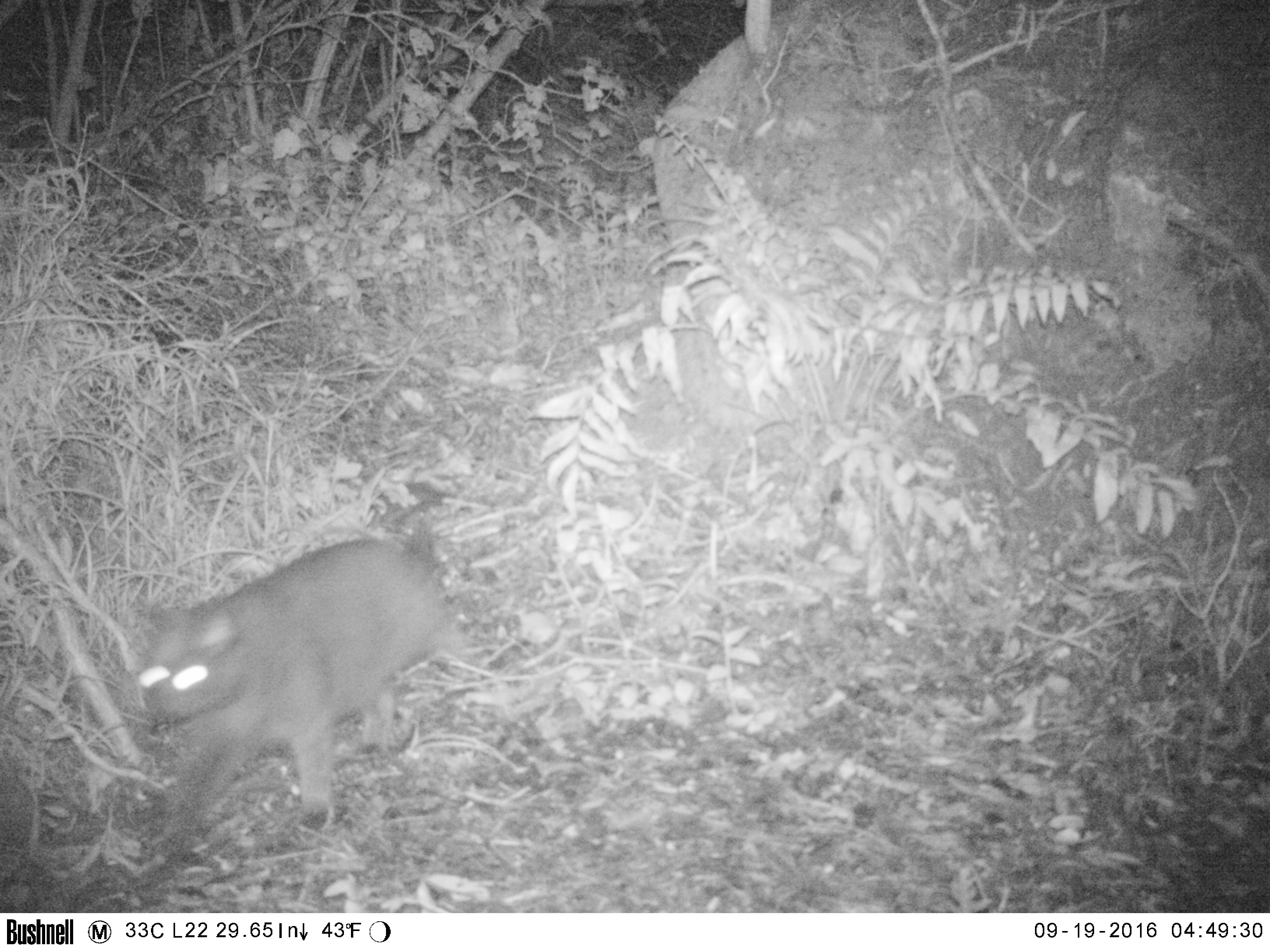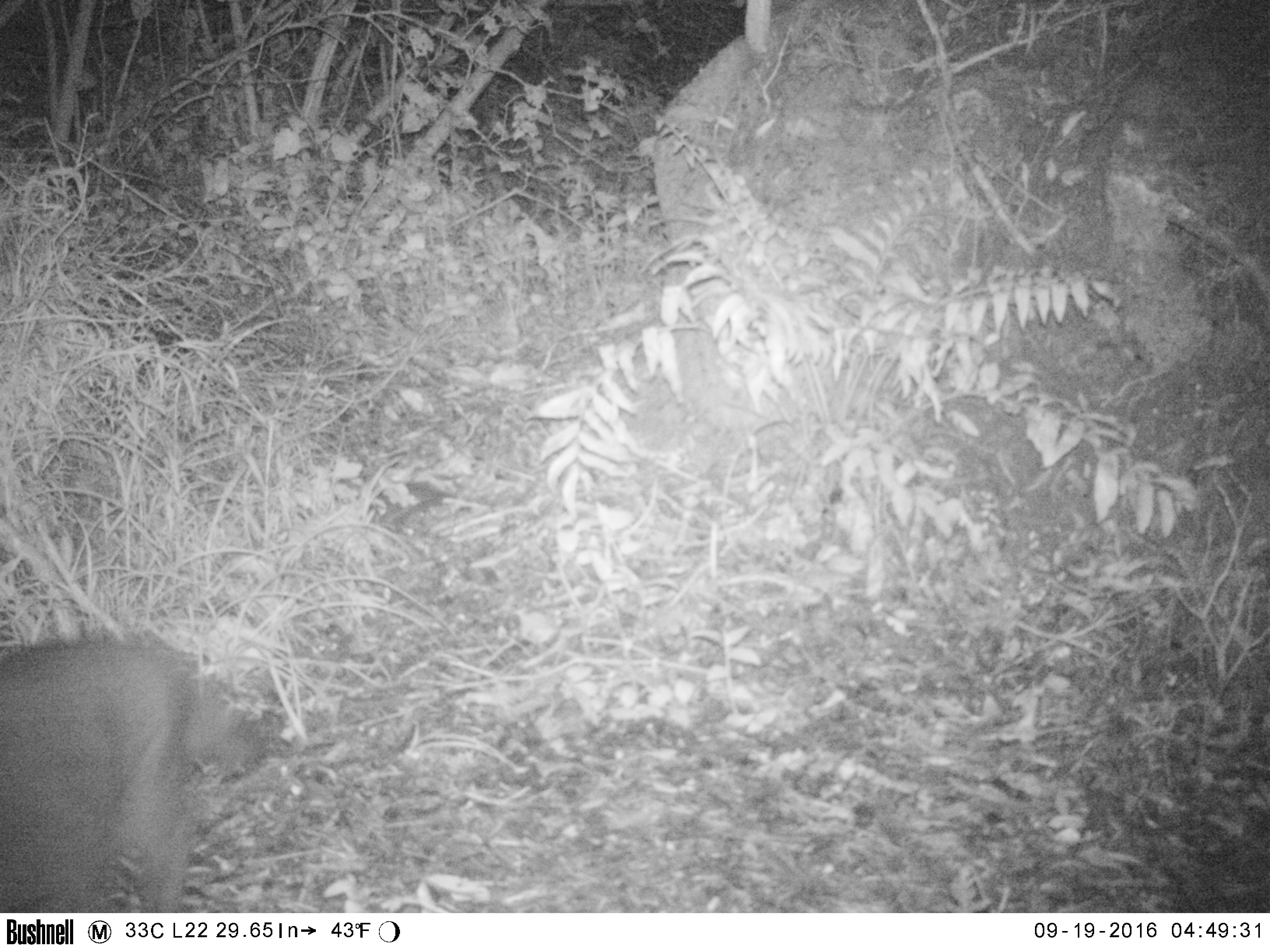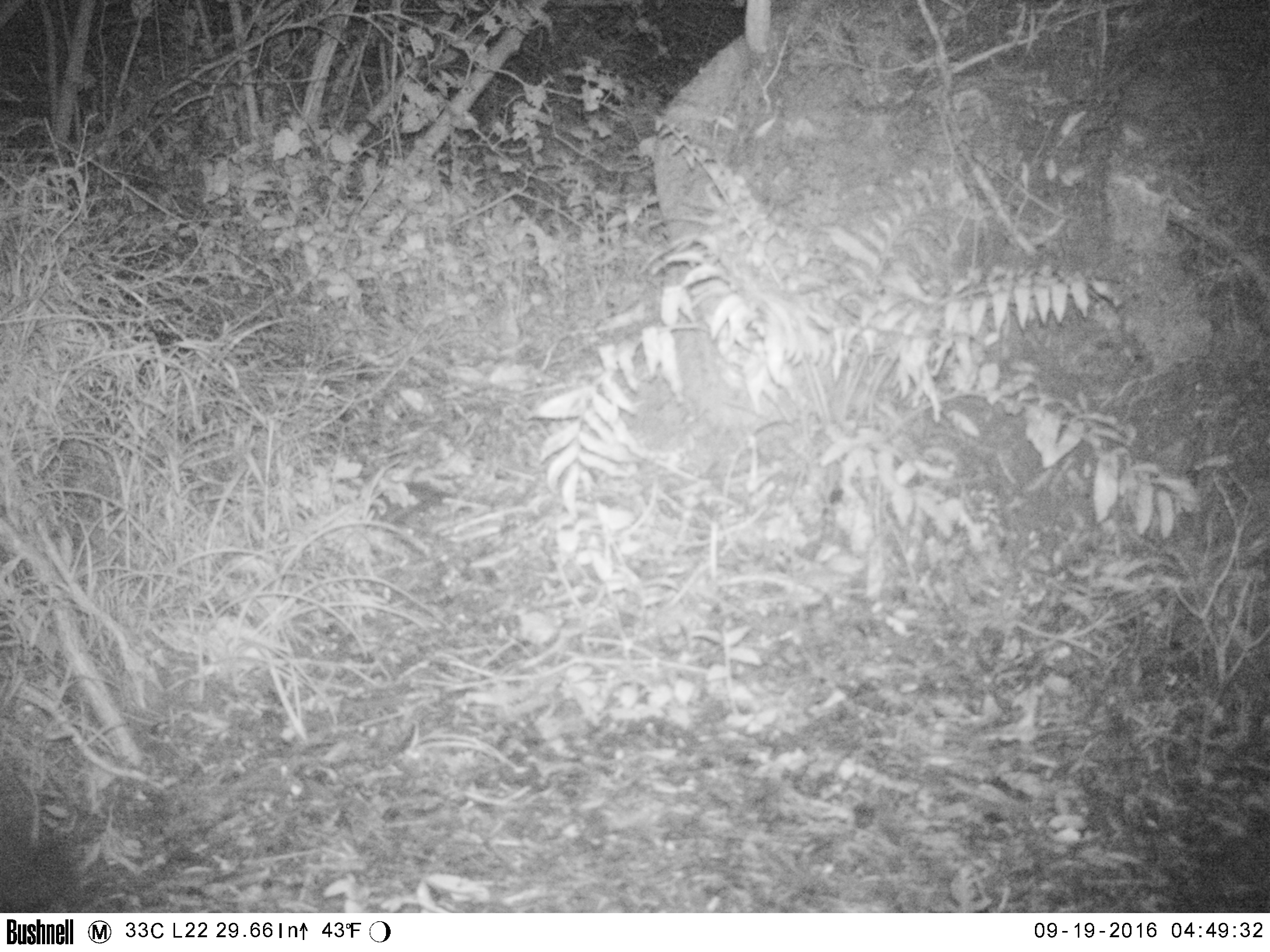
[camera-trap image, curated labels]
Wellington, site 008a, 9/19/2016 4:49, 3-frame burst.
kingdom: Animalia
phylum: Chordata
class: Mammalia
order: Carnivora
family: Felidae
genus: Felis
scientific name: Felis catus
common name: cat